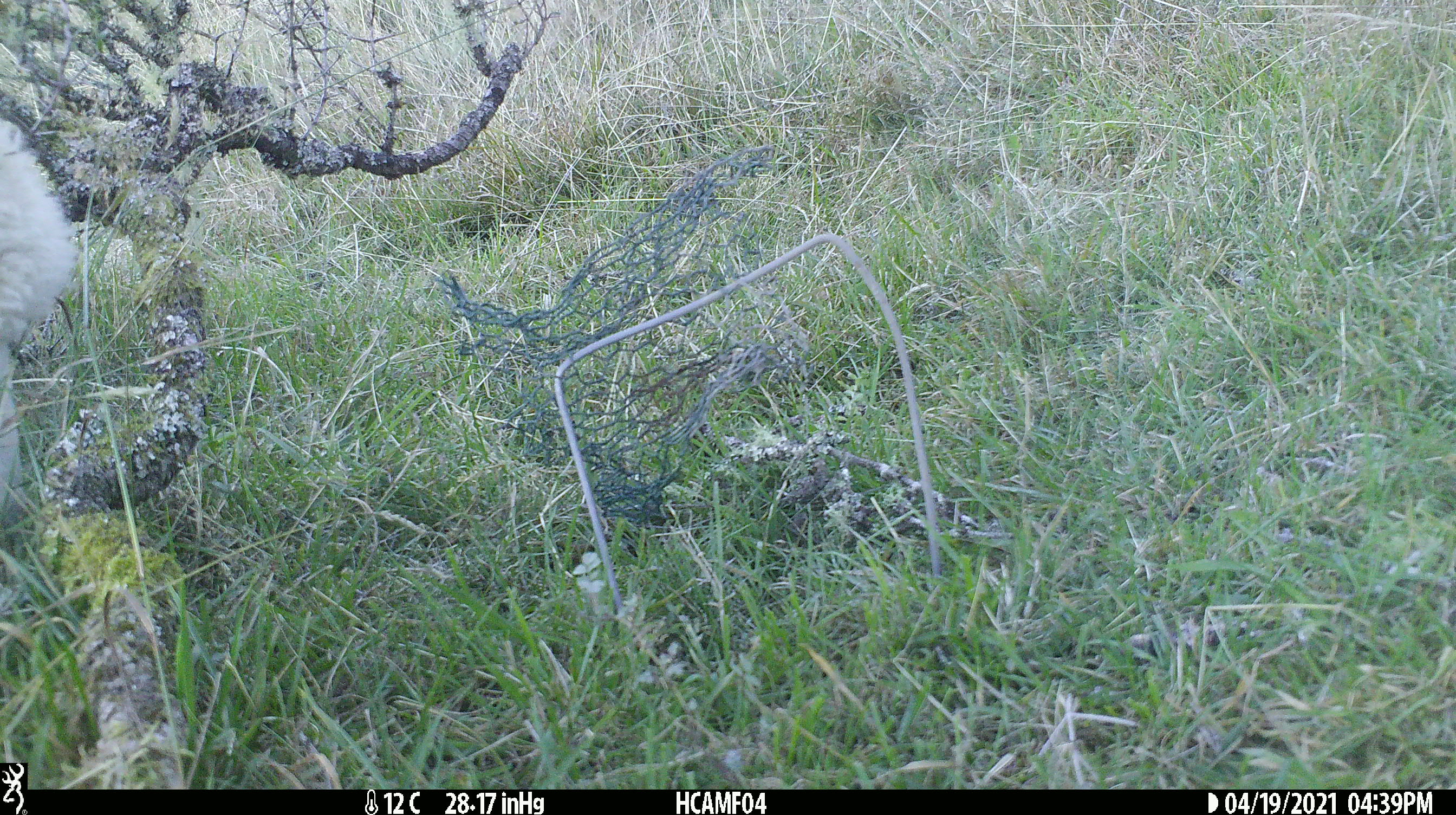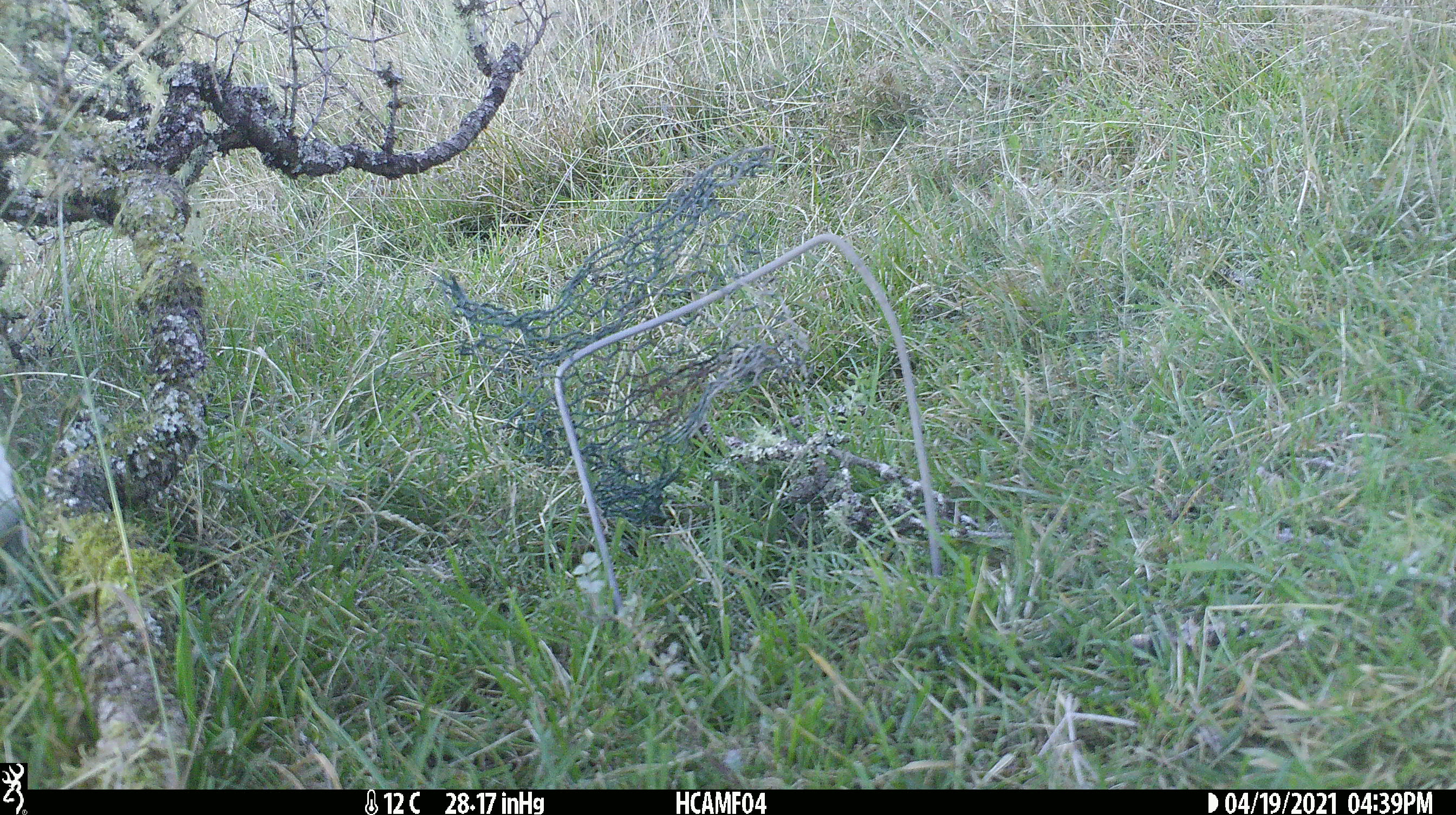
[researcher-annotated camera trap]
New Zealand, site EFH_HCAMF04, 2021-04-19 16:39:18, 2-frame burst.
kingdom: Animalia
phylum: Chordata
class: Mammalia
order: Artiodactyla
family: Bovidae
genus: Ovis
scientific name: Ovis aries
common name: domestic sheep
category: sheep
Sheep (domestic sheep) (Ovis aries).